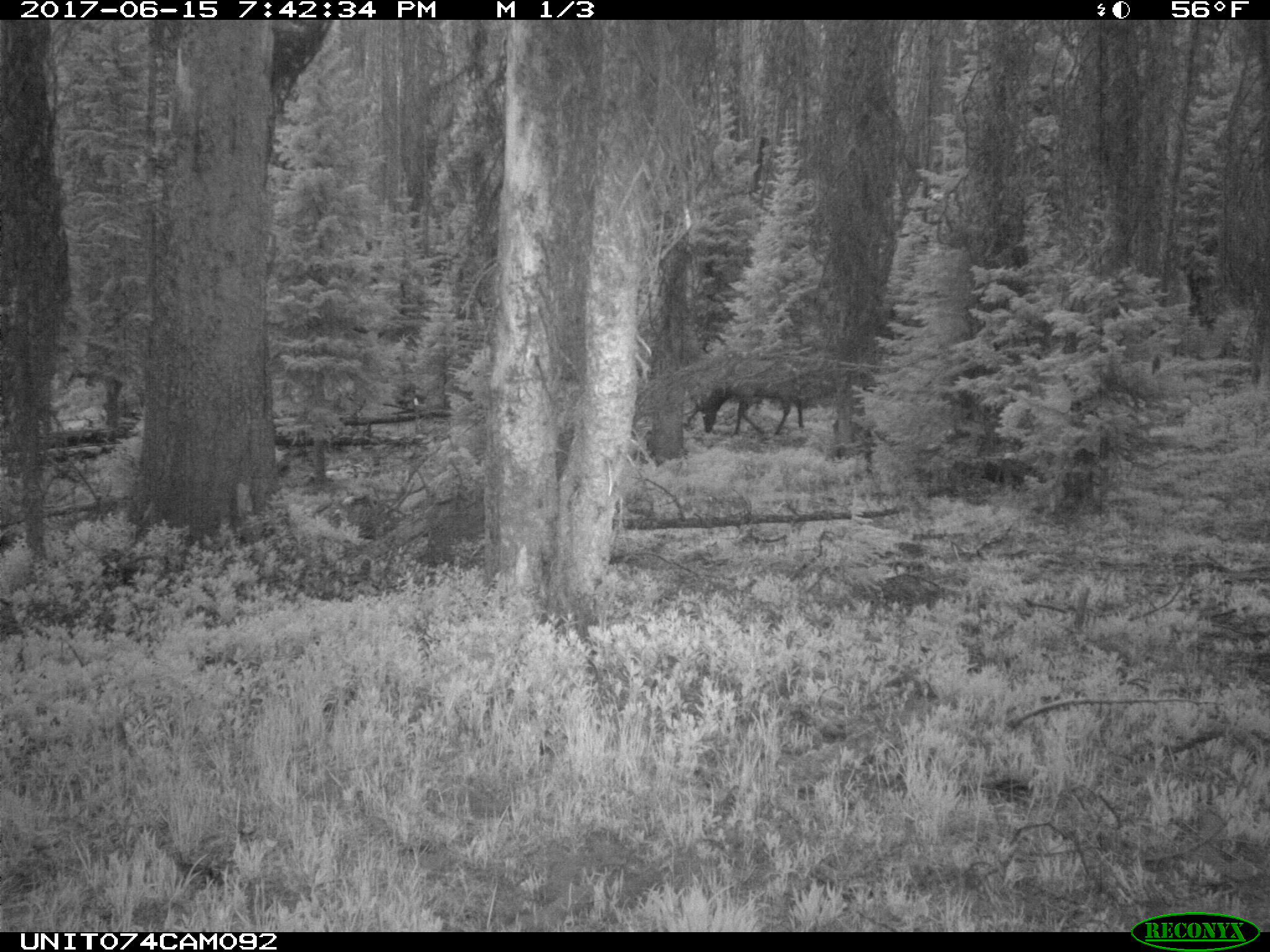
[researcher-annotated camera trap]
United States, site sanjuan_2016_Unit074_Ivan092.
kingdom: Animalia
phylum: Chordata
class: Mammalia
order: Artiodactyla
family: Cervidae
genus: Cervus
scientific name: Cervus elaphus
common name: red deer